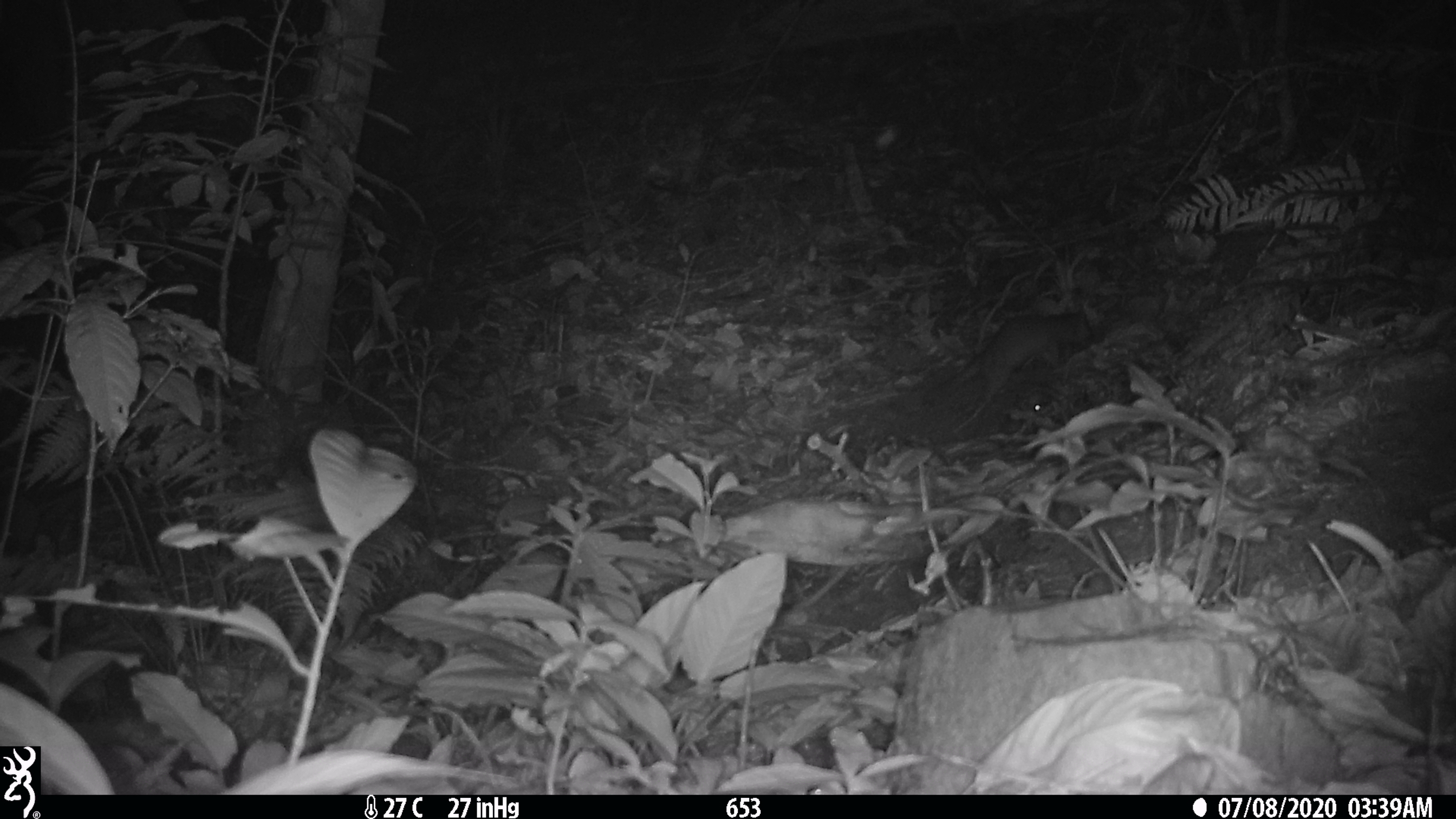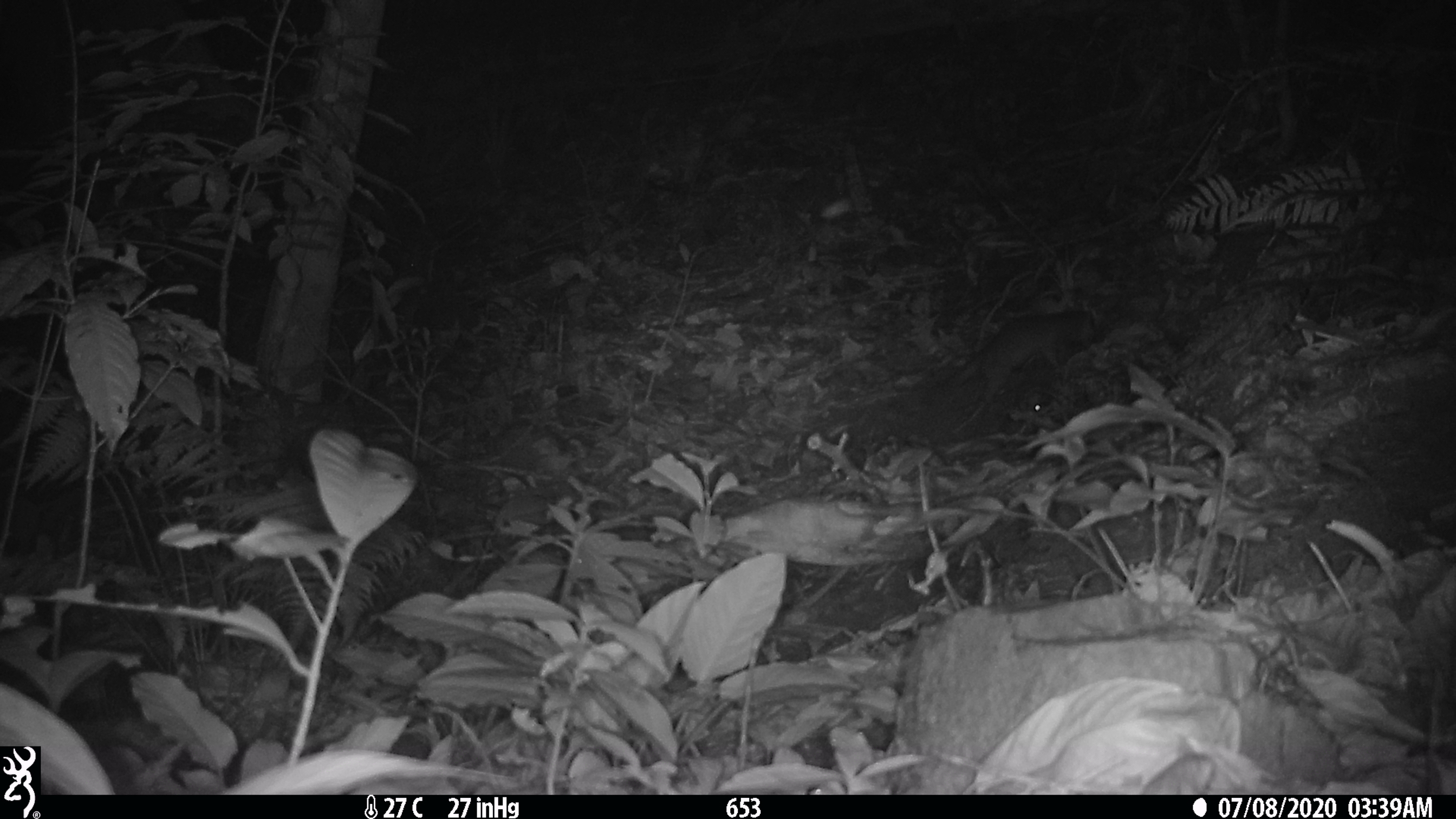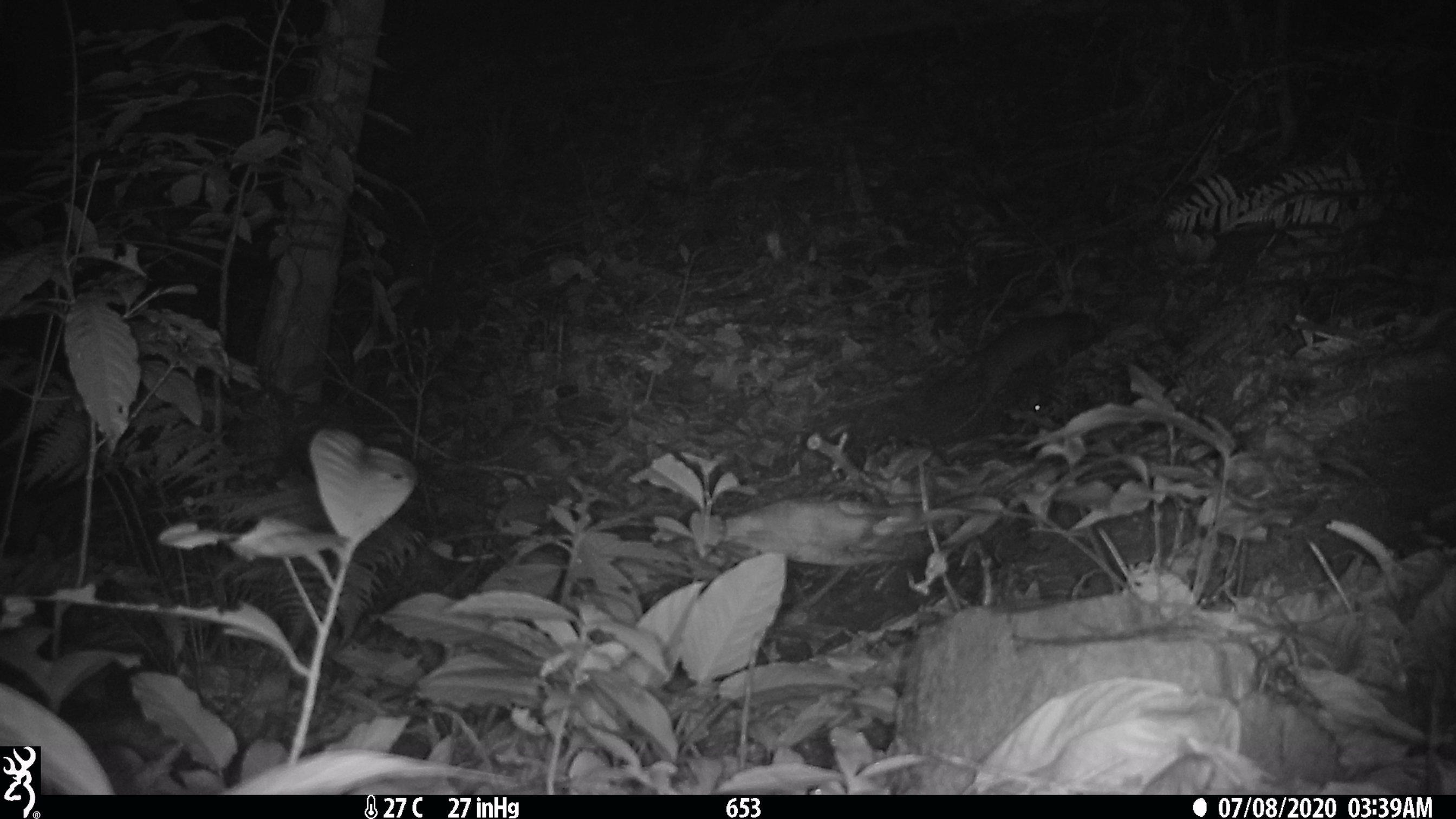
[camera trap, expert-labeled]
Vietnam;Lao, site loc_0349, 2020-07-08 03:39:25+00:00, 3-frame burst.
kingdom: Animalia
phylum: Chordata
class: Mammalia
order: Carnivora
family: Mustelidae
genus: Melogale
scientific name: Melogale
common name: ferret badger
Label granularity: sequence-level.